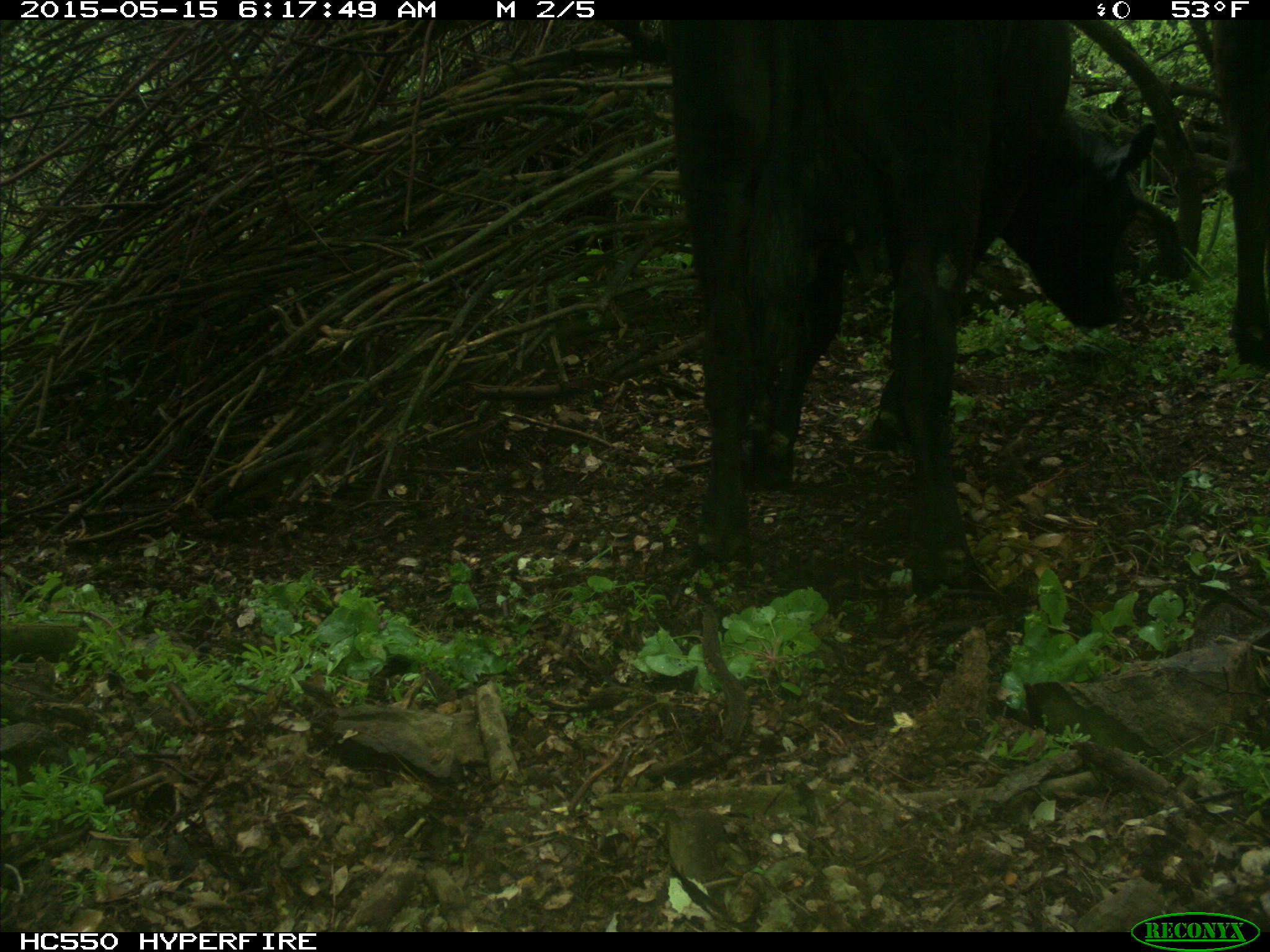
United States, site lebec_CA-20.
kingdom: Animalia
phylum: Chordata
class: Mammalia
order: Artiodactyla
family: Bovidae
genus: Bos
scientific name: Bos taurus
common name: domestic cow